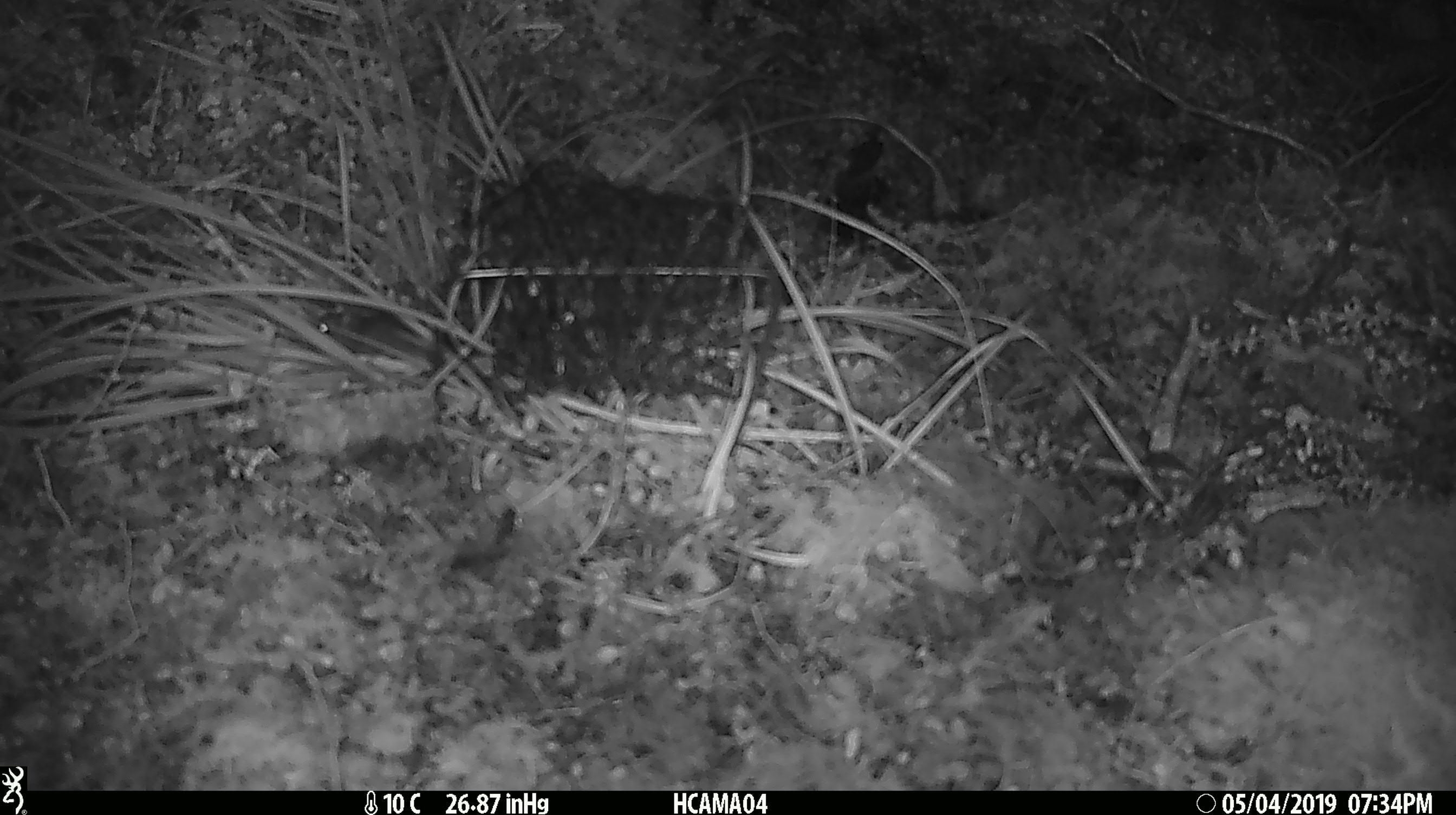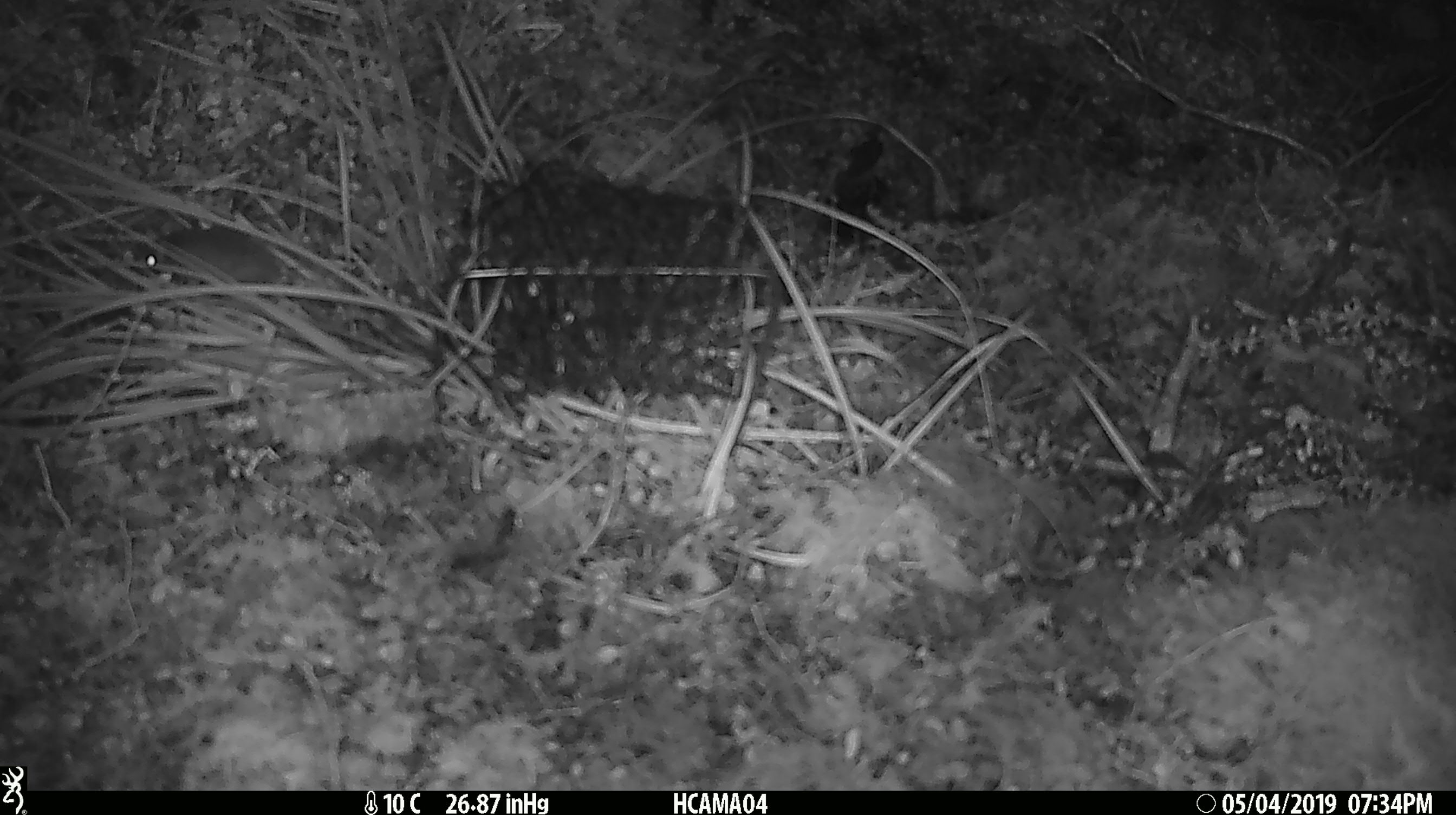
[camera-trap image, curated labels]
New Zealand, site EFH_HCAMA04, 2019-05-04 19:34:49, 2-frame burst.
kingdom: Animalia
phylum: Chordata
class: Mammalia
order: Rodentia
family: Muridae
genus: Mus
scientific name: Mus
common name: mouse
Mouse (Mus).